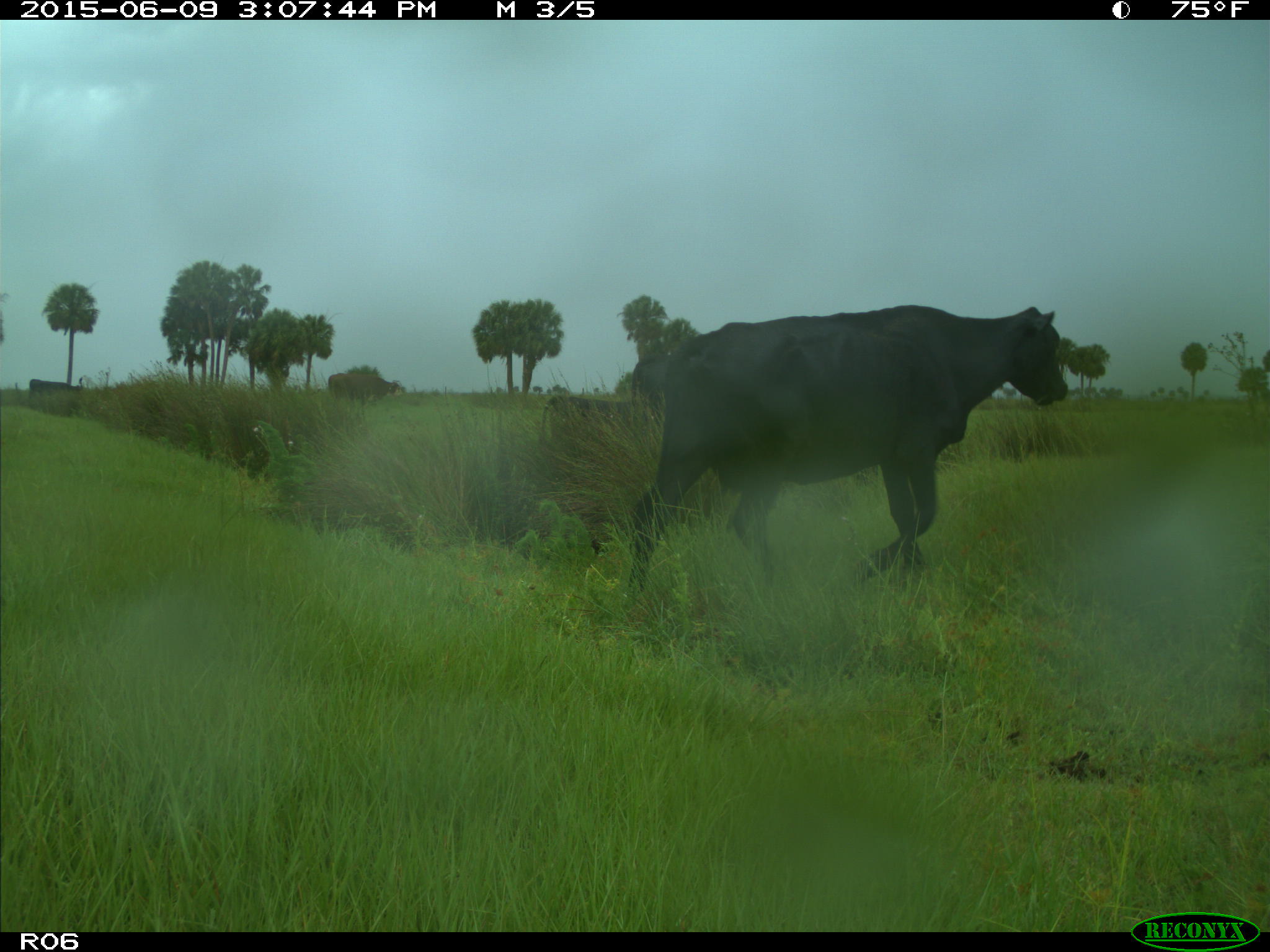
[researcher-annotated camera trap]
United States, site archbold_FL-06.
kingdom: Animalia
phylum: Chordata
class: Mammalia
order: Artiodactyla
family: Bovidae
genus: Bos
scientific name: Bos taurus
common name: domestic cow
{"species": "Bos taurus (domestic cow)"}